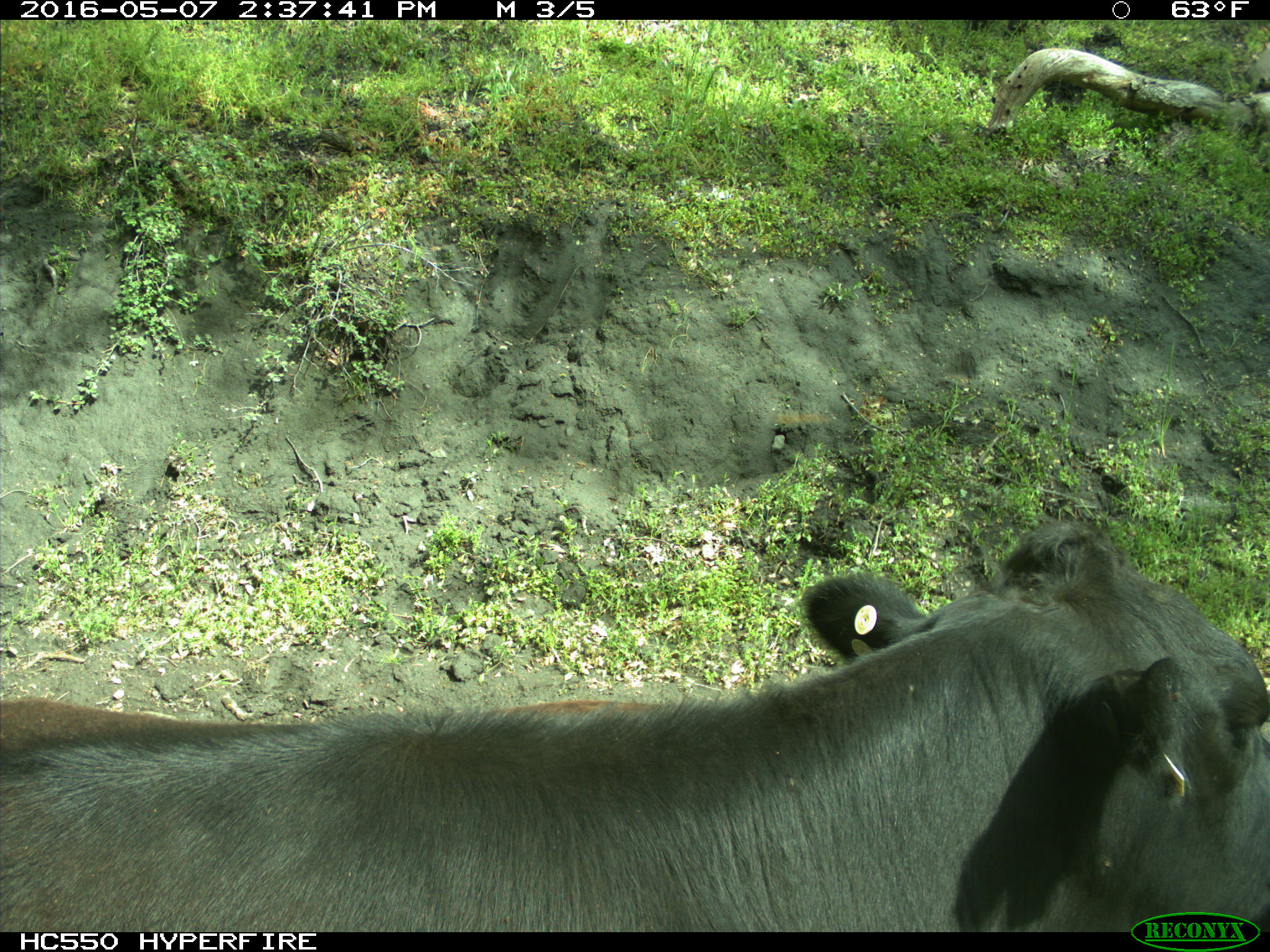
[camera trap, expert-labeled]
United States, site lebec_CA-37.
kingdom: Animalia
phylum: Chordata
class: Mammalia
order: Artiodactyla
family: Bovidae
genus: Bos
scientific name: Bos taurus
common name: domestic cow